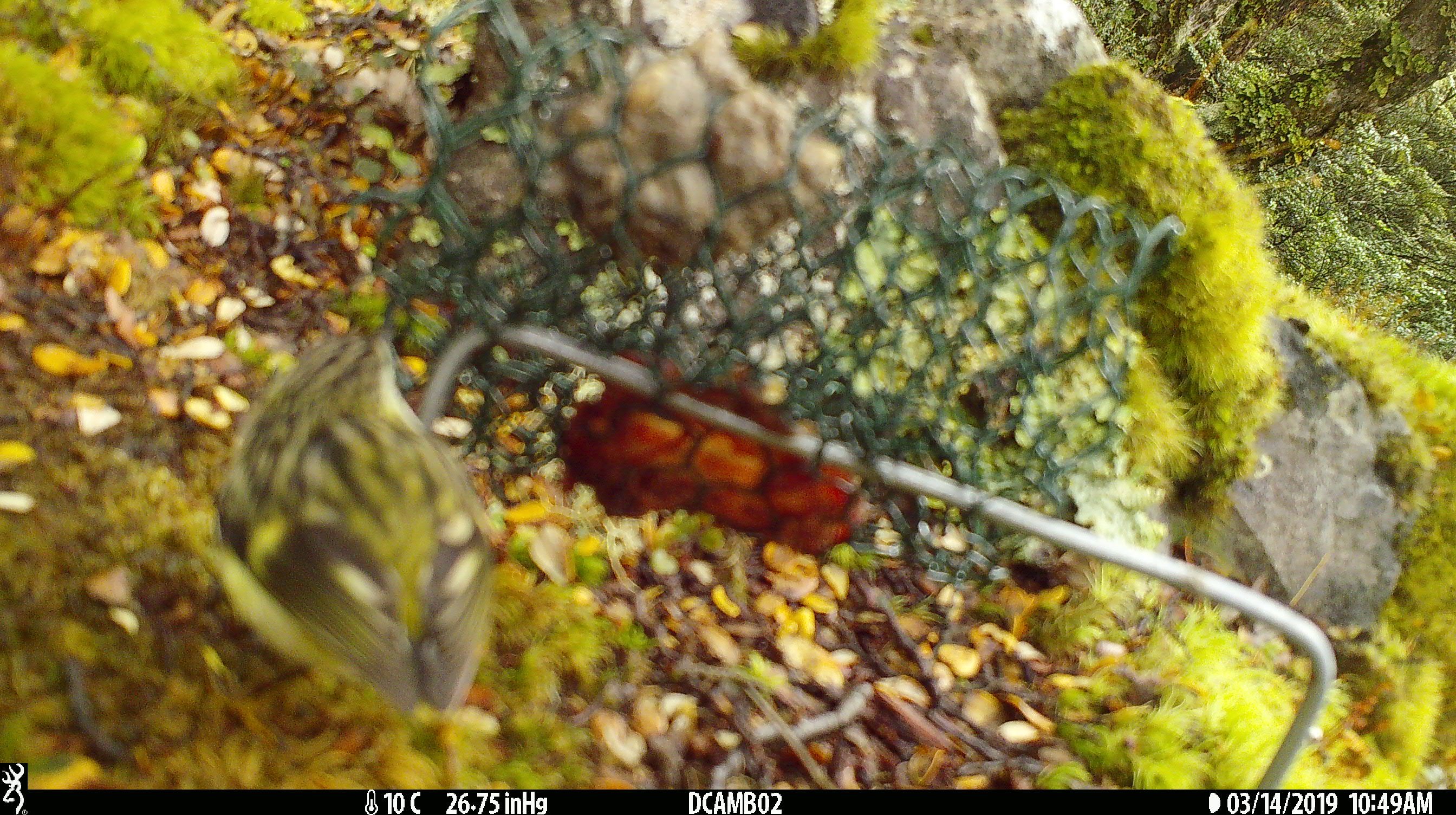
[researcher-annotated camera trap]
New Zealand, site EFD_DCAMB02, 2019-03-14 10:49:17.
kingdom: Animalia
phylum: Chordata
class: Aves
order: Passeriformes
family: Acanthisittidae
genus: Acanthisitta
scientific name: Acanthisitta chloris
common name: rifleman